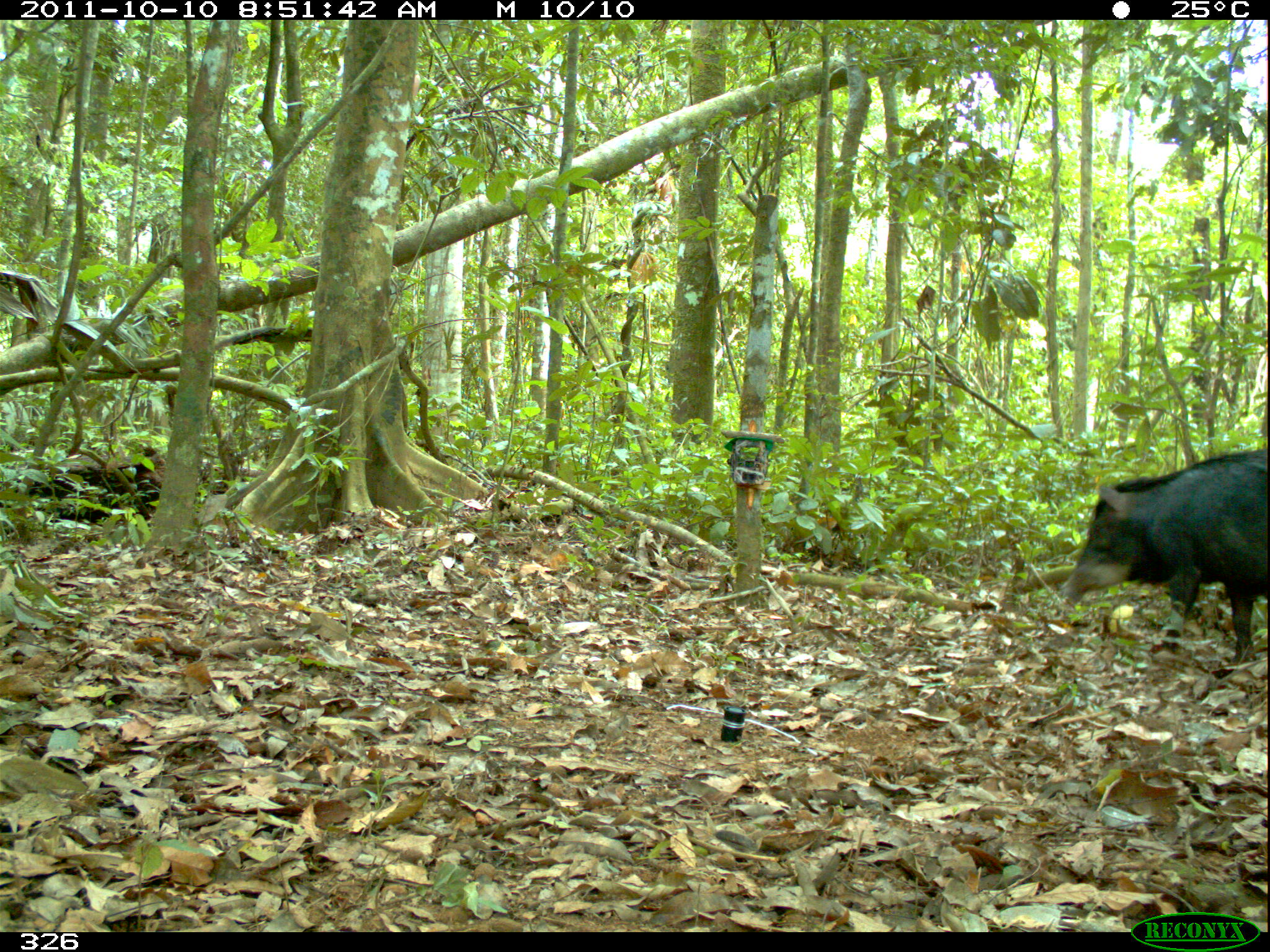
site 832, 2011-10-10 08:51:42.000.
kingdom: Animalia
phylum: Chordata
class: Mammalia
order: Artiodactyla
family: Tayassuidae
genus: Tayassu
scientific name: Tayassu pecari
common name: white-lipped peccary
Tayassu pecari (white-lipped peccary).